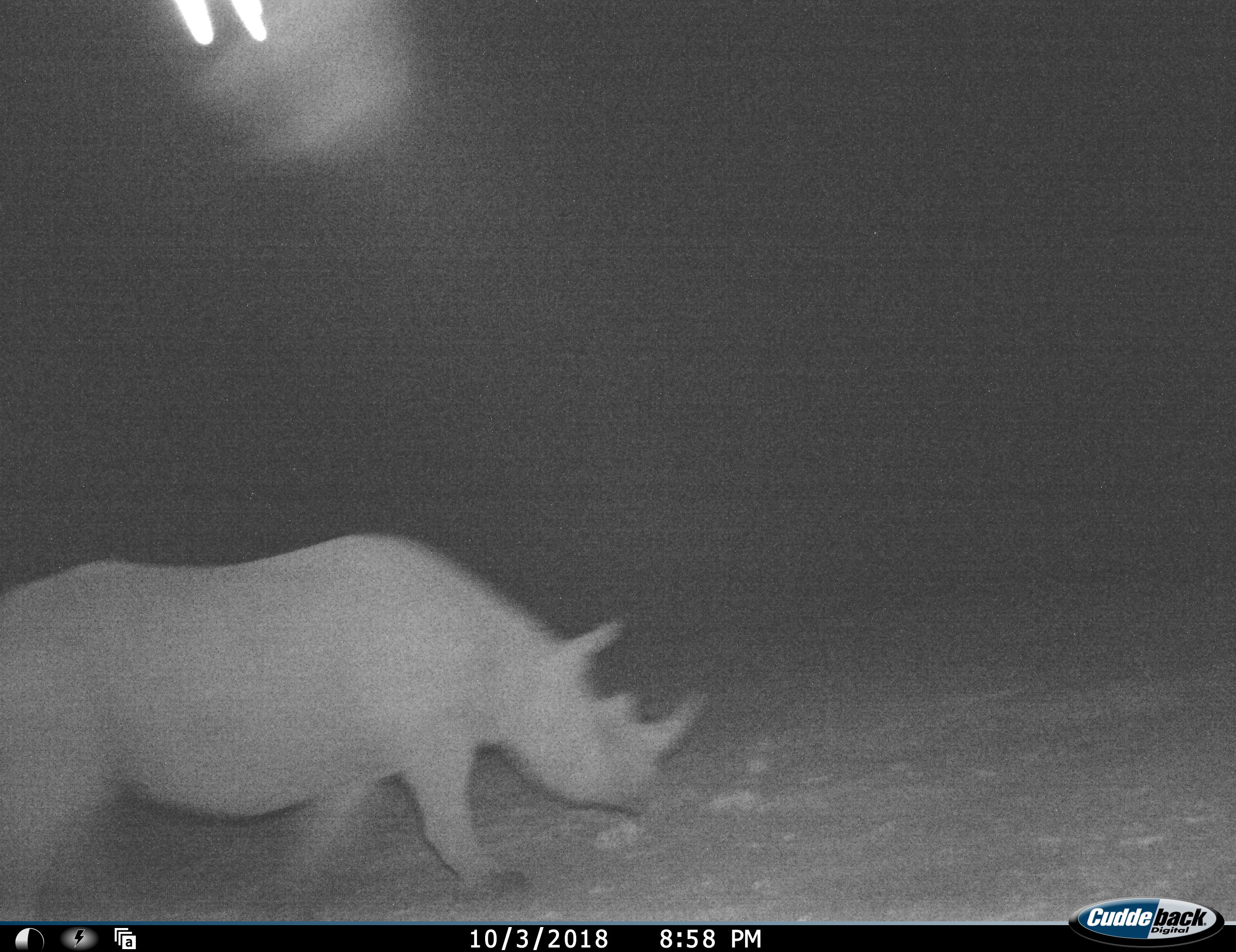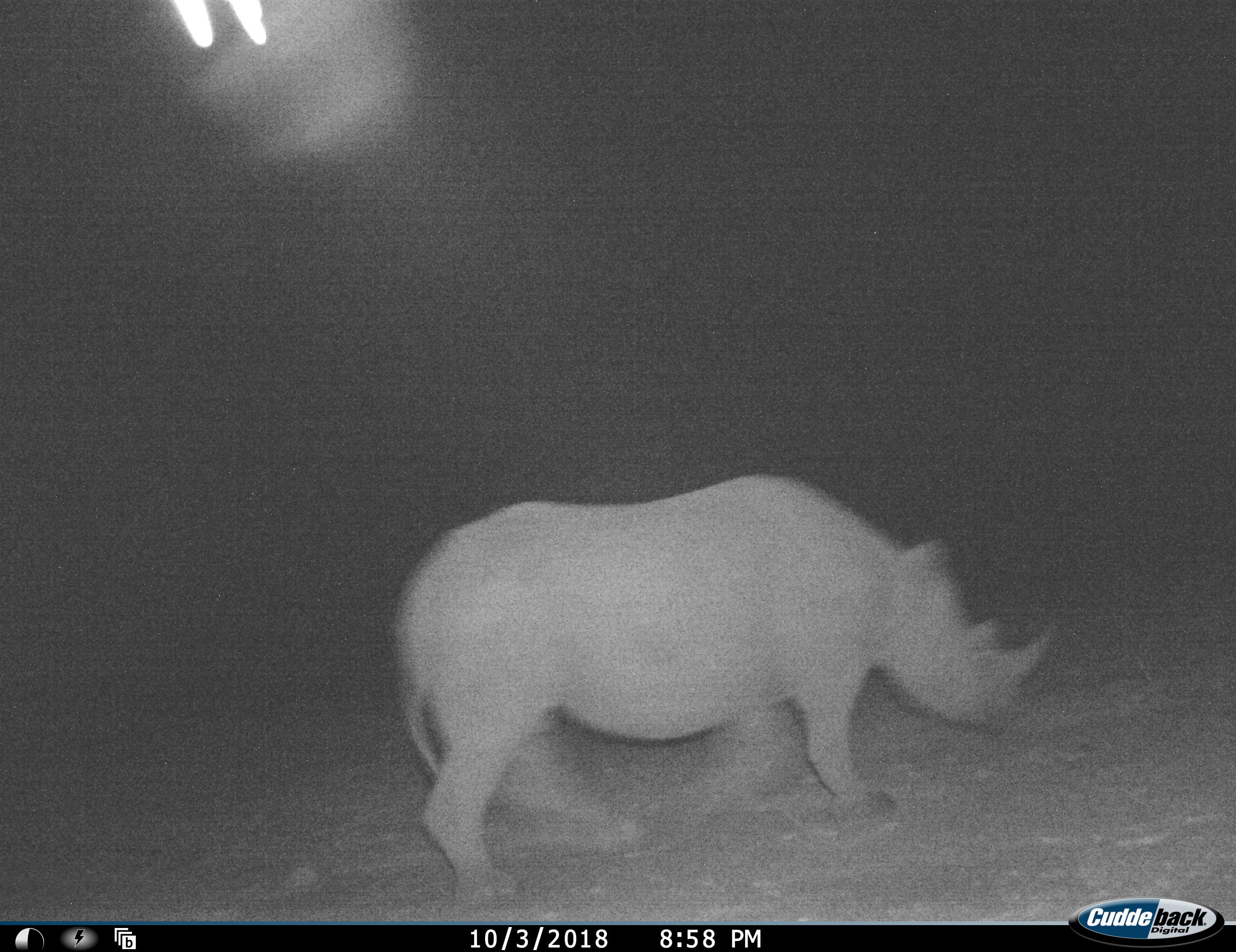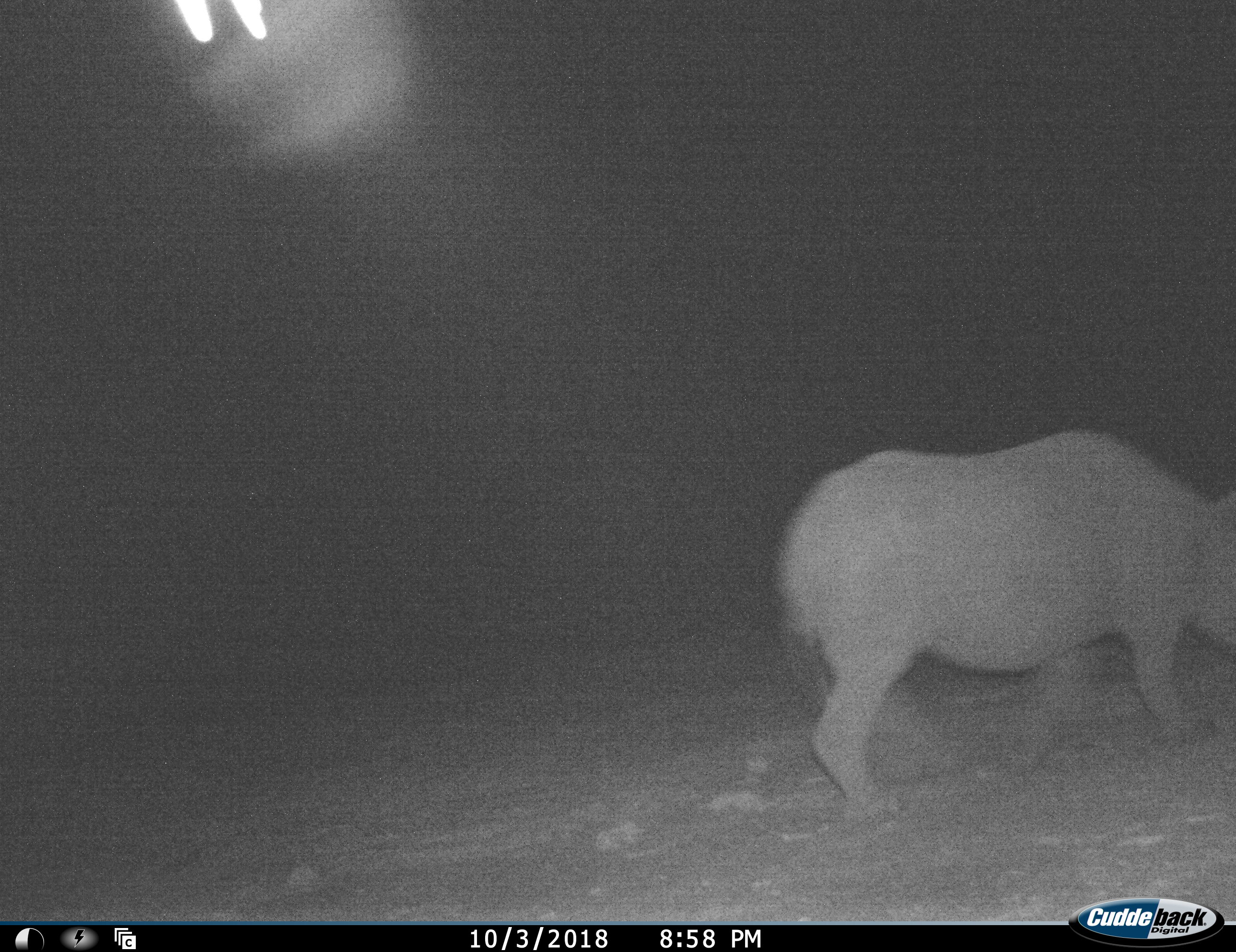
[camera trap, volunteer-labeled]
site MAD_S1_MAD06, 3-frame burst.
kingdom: Animalia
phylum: Chordata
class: Mammalia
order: Perissodactyla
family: Rhinocerotidae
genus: Diceros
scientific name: Diceros bicornis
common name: black rhinoceros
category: rhinocerosblack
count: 1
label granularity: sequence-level